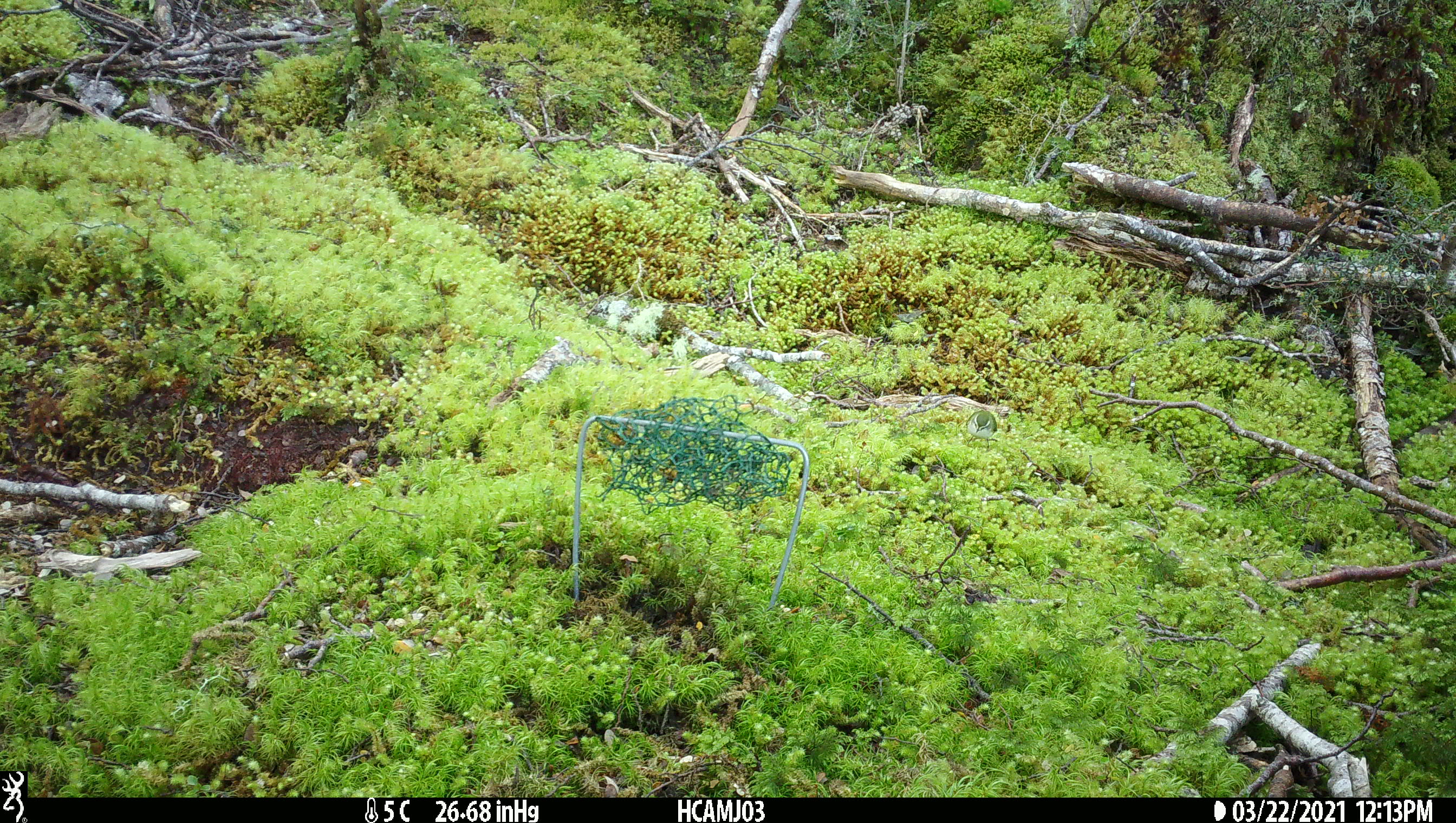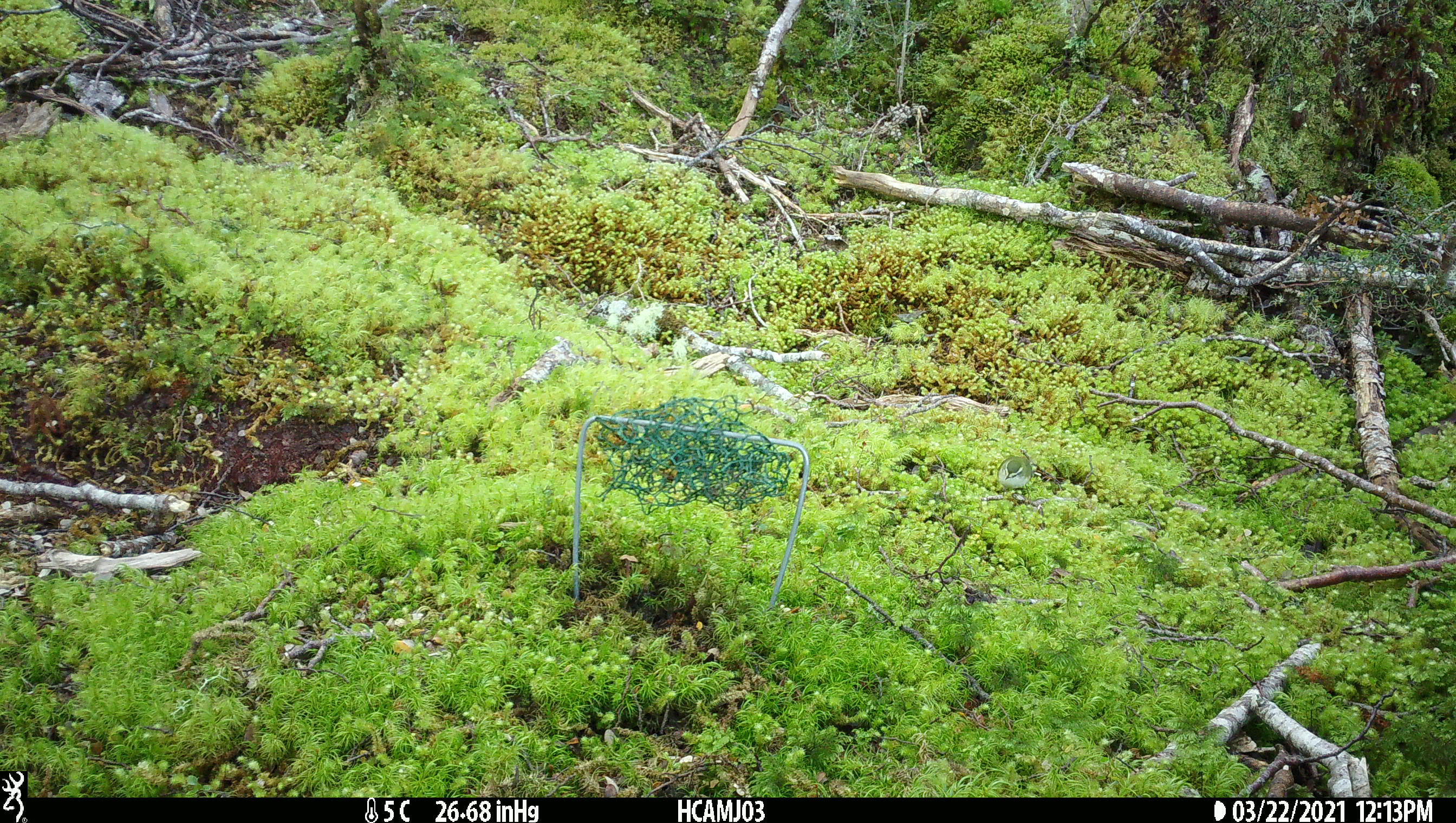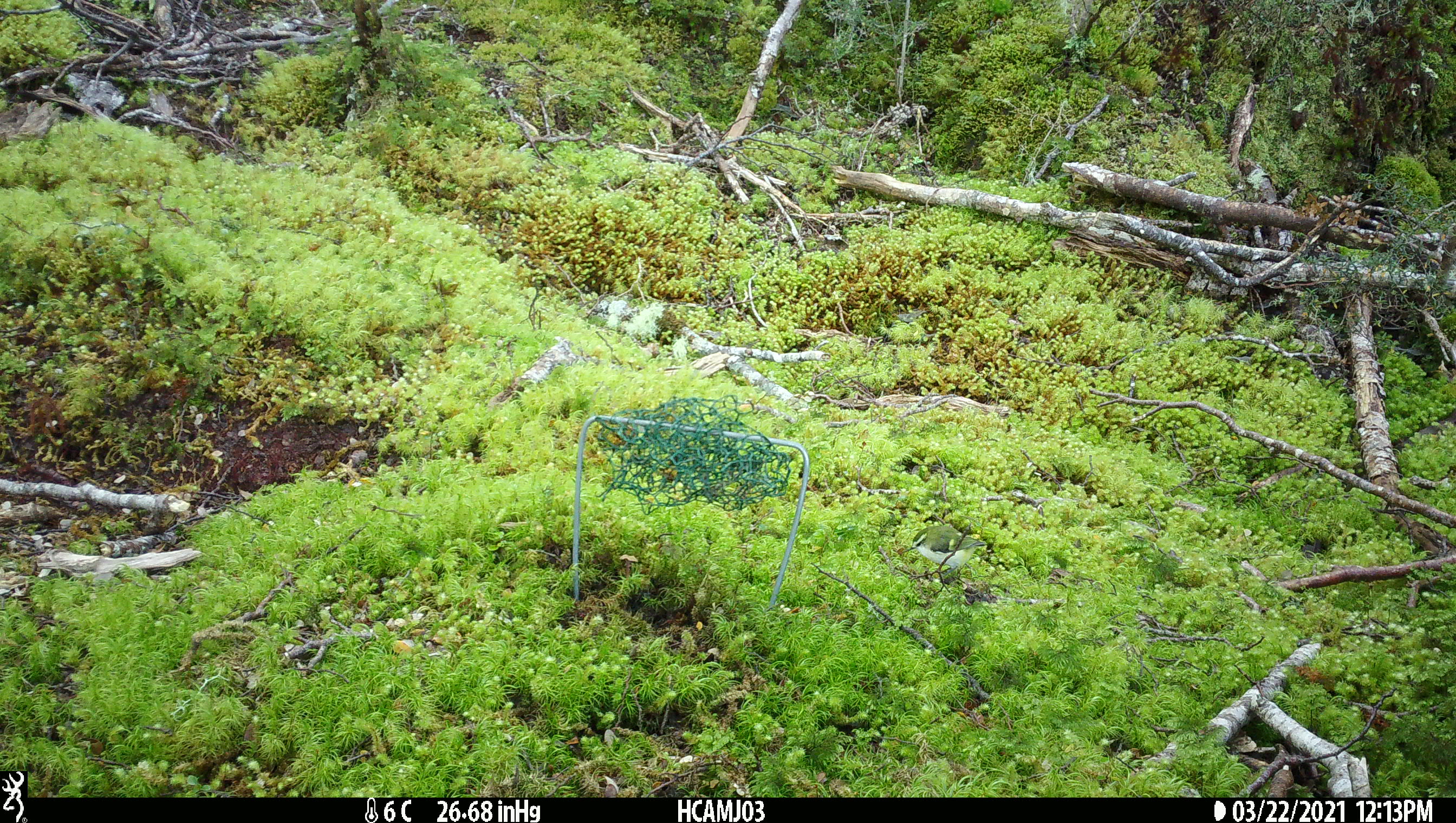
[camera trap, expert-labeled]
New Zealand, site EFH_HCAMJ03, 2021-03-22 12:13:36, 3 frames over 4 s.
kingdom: Animalia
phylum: Chordata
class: Aves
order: Passeriformes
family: Acanthisittidae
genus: Acanthisitta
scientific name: Acanthisitta chloris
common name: rifleman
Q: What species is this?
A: Rifleman (Acanthisitta chloris).